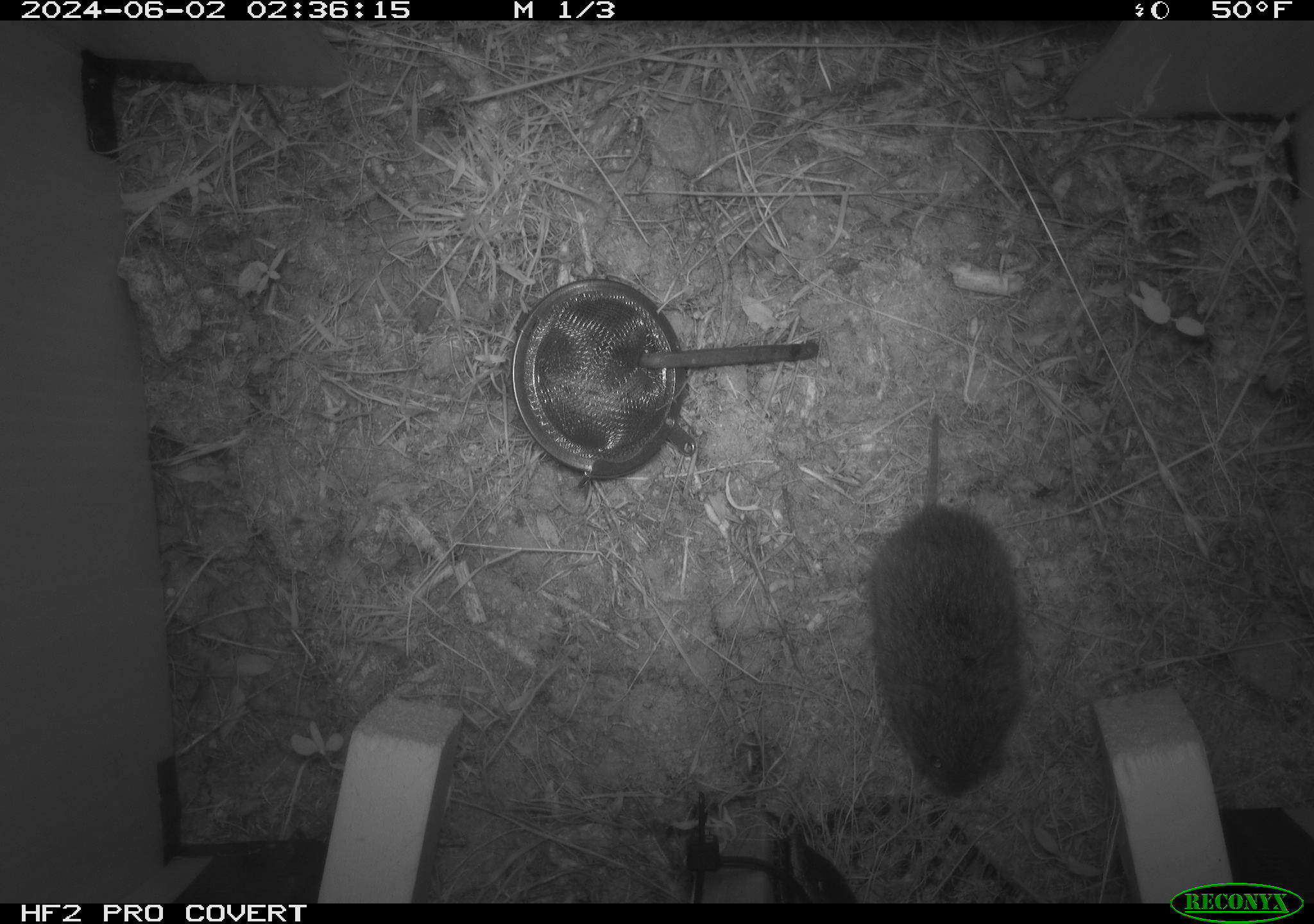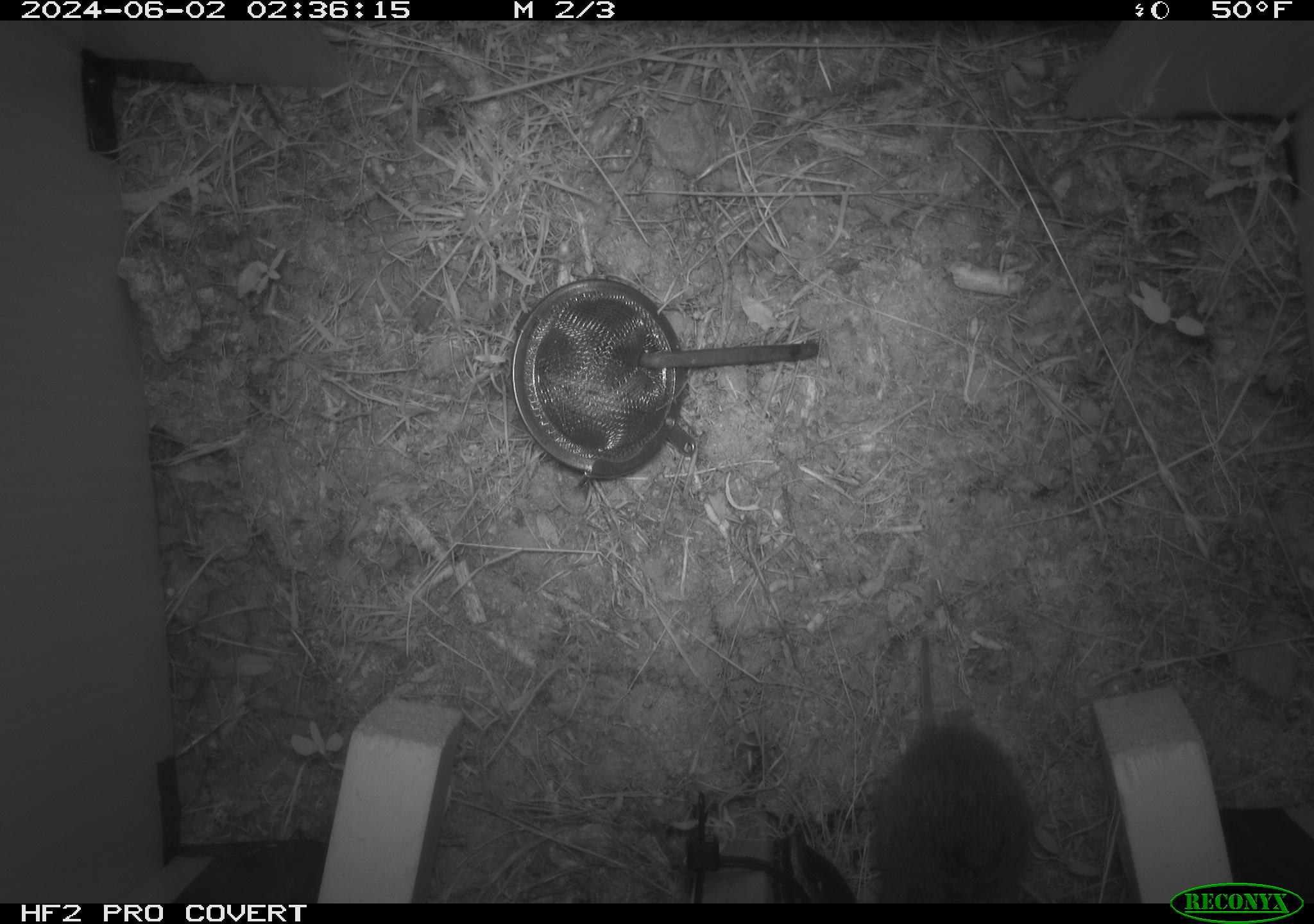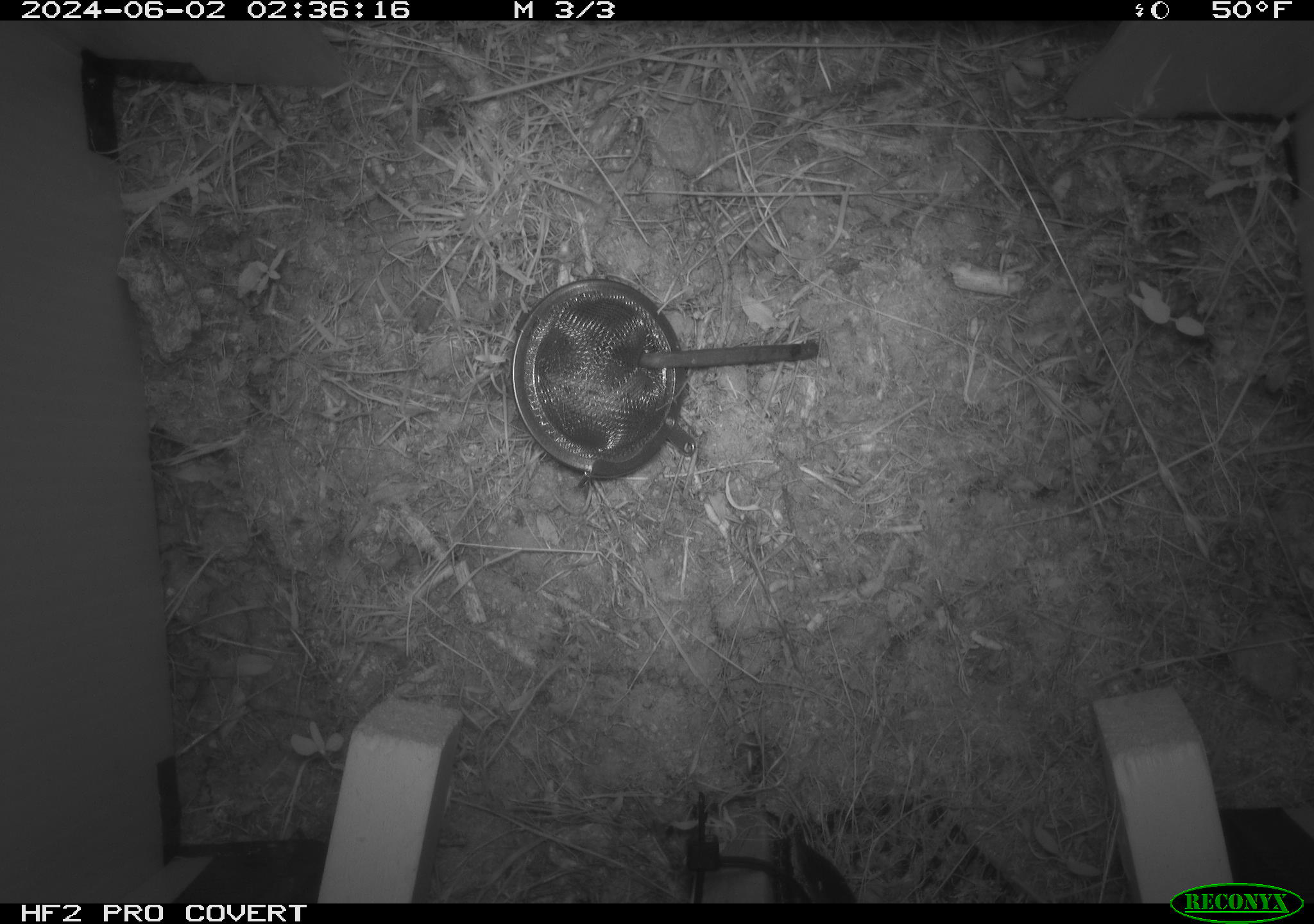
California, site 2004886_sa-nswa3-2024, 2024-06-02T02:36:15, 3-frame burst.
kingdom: Animalia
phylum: Chordata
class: Mammalia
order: Rodentia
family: Cricetidae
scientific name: Arvicolinae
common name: voles, lemmings, and muskrats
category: arvicolinae subfamily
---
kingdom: Animalia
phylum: Chordata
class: Mammalia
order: Rodentia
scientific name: Rodentia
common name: rodent